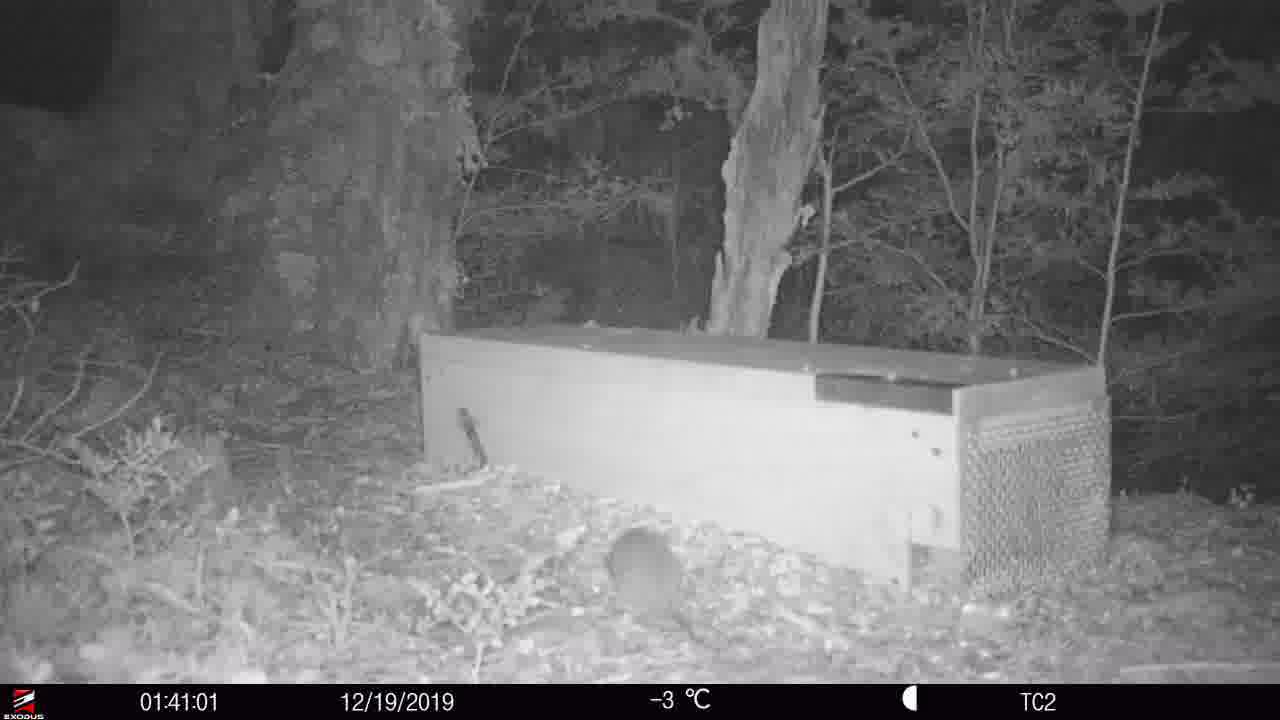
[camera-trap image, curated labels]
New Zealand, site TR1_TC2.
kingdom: Animalia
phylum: Chordata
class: Mammalia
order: Rodentia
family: Muridae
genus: Rattus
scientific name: Rattus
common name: rat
Rat (Rattus).